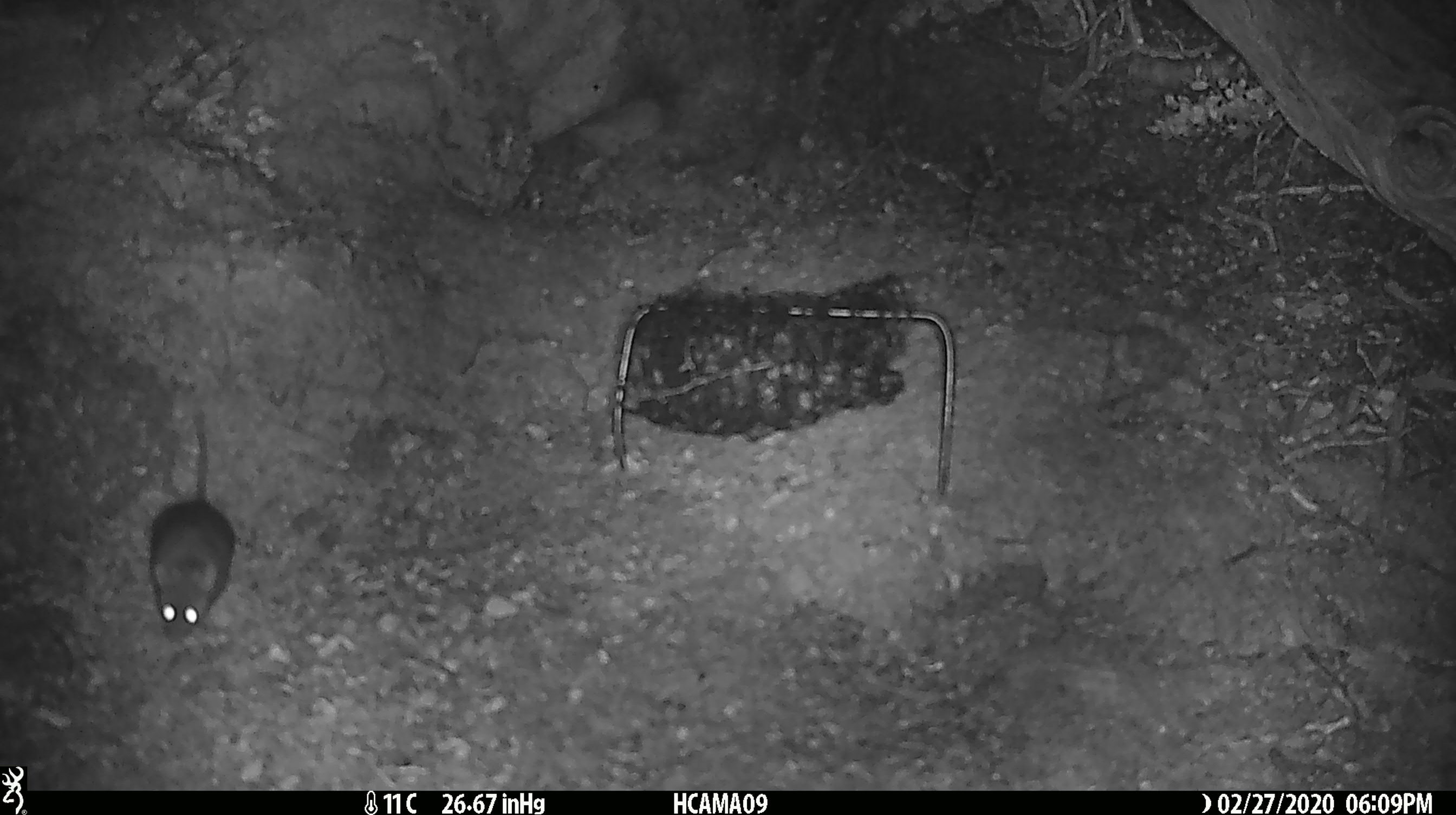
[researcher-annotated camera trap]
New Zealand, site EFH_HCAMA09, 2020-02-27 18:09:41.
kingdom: Animalia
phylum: Chordata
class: Mammalia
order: Rodentia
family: Muridae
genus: Mus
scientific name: Mus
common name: mouse